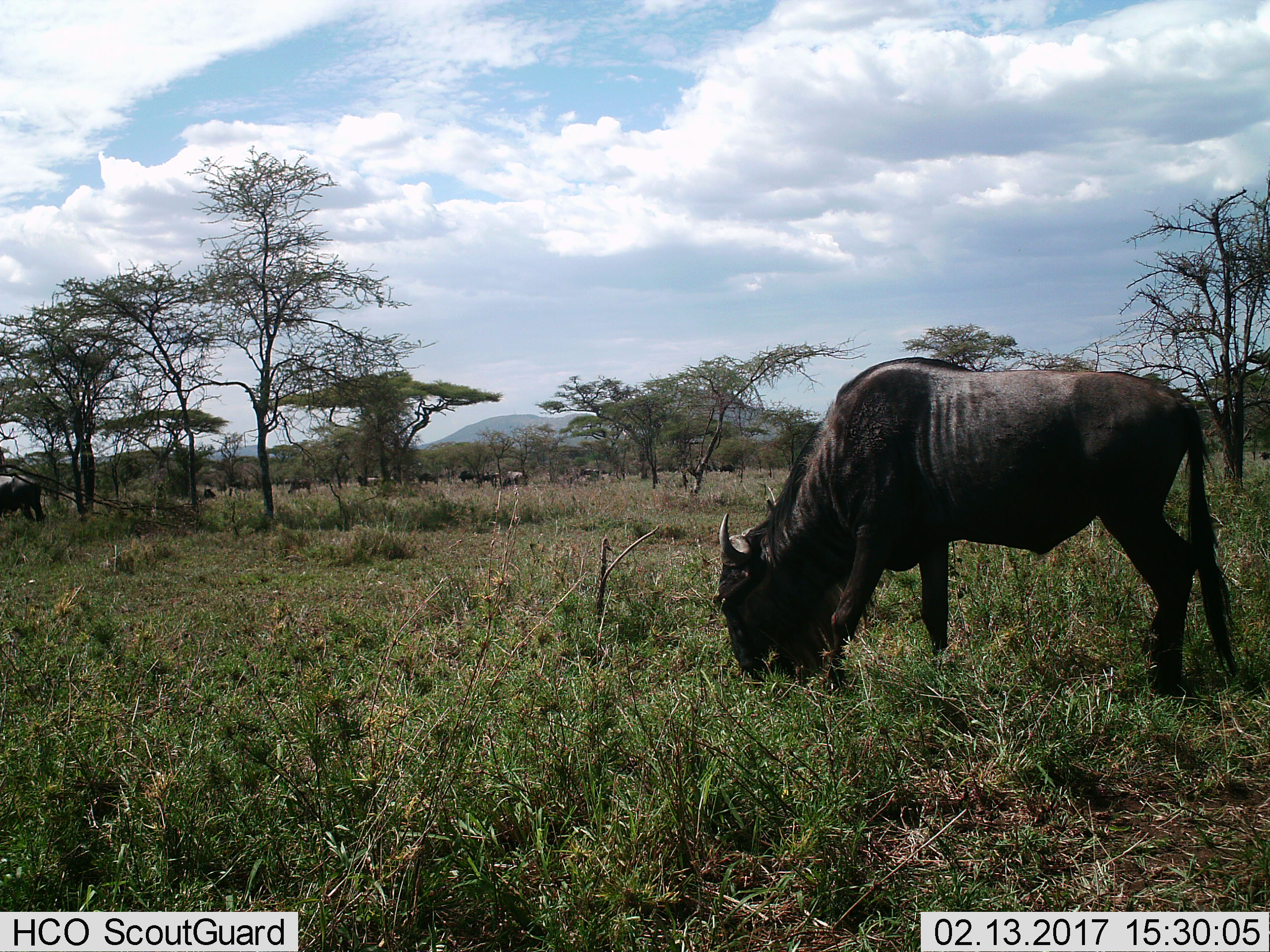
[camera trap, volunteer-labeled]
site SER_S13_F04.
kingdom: Animalia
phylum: Chordata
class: Mammalia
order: Artiodactyla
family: Bovidae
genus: Connochaetes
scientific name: Connochaetes taurinus taurinus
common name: blue wildebeest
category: wildebeestblue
Wildebeestblue (blue wildebeest) (Connochaetes taurinus taurinus), count 11-50. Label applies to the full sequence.